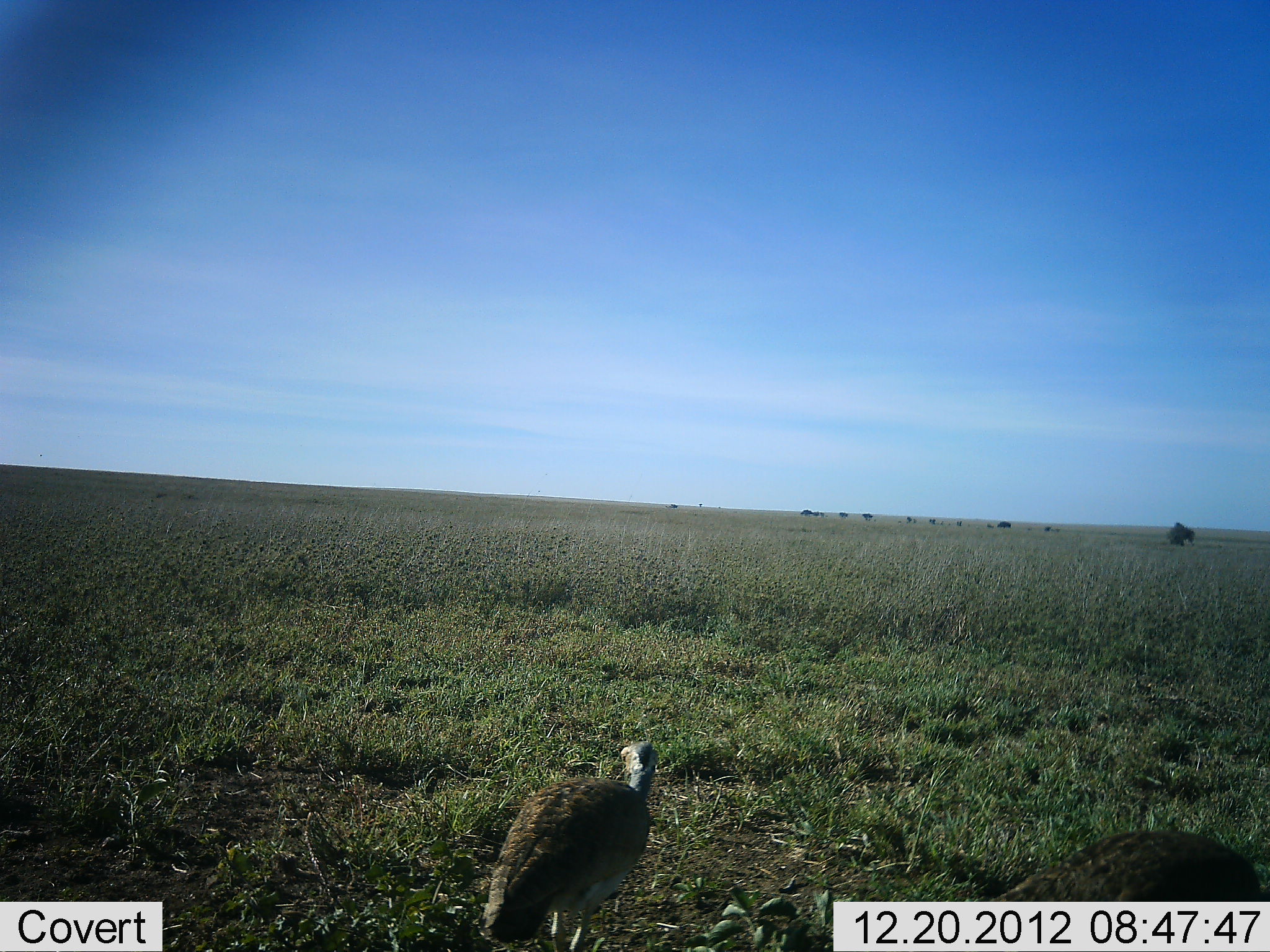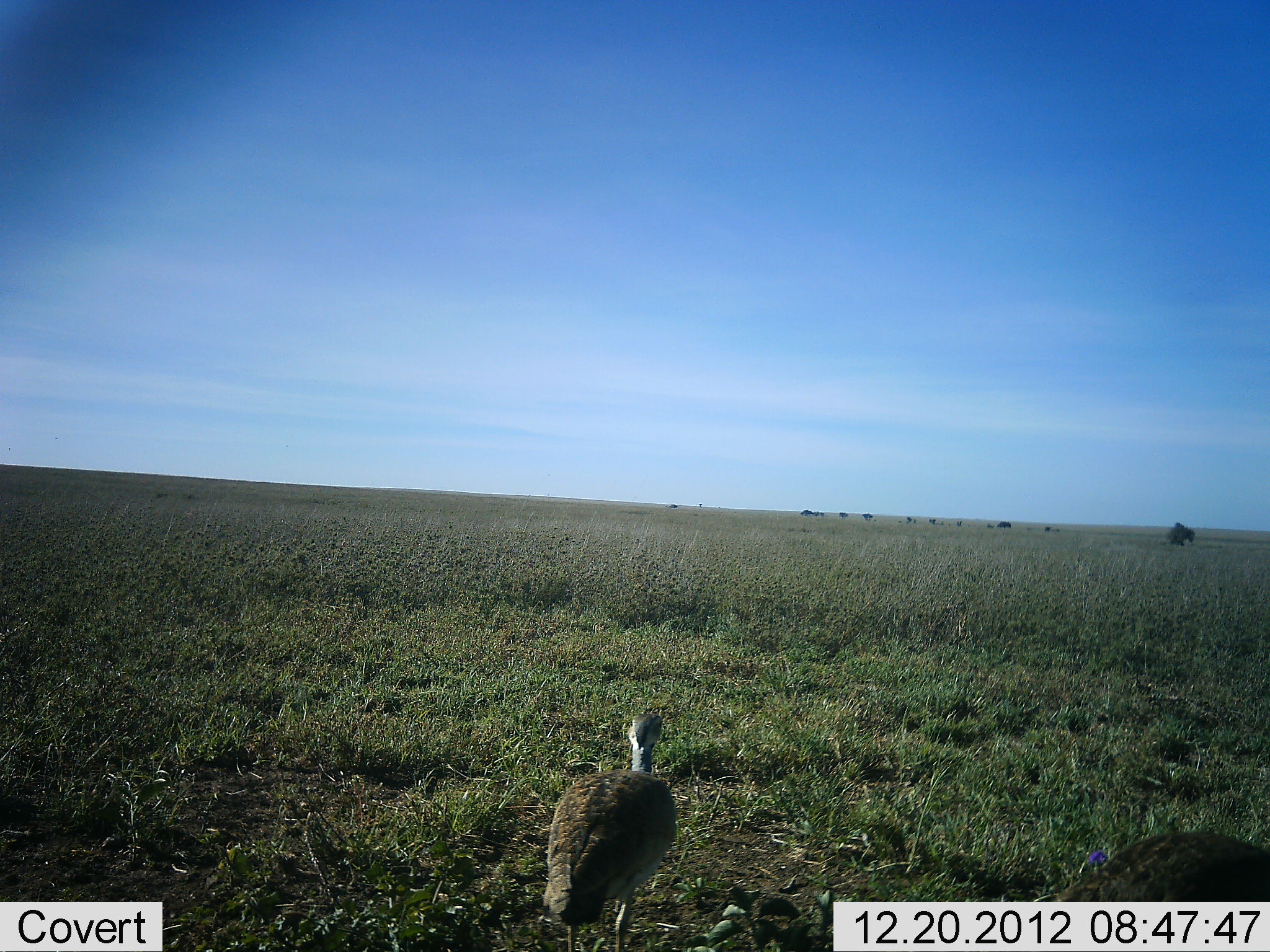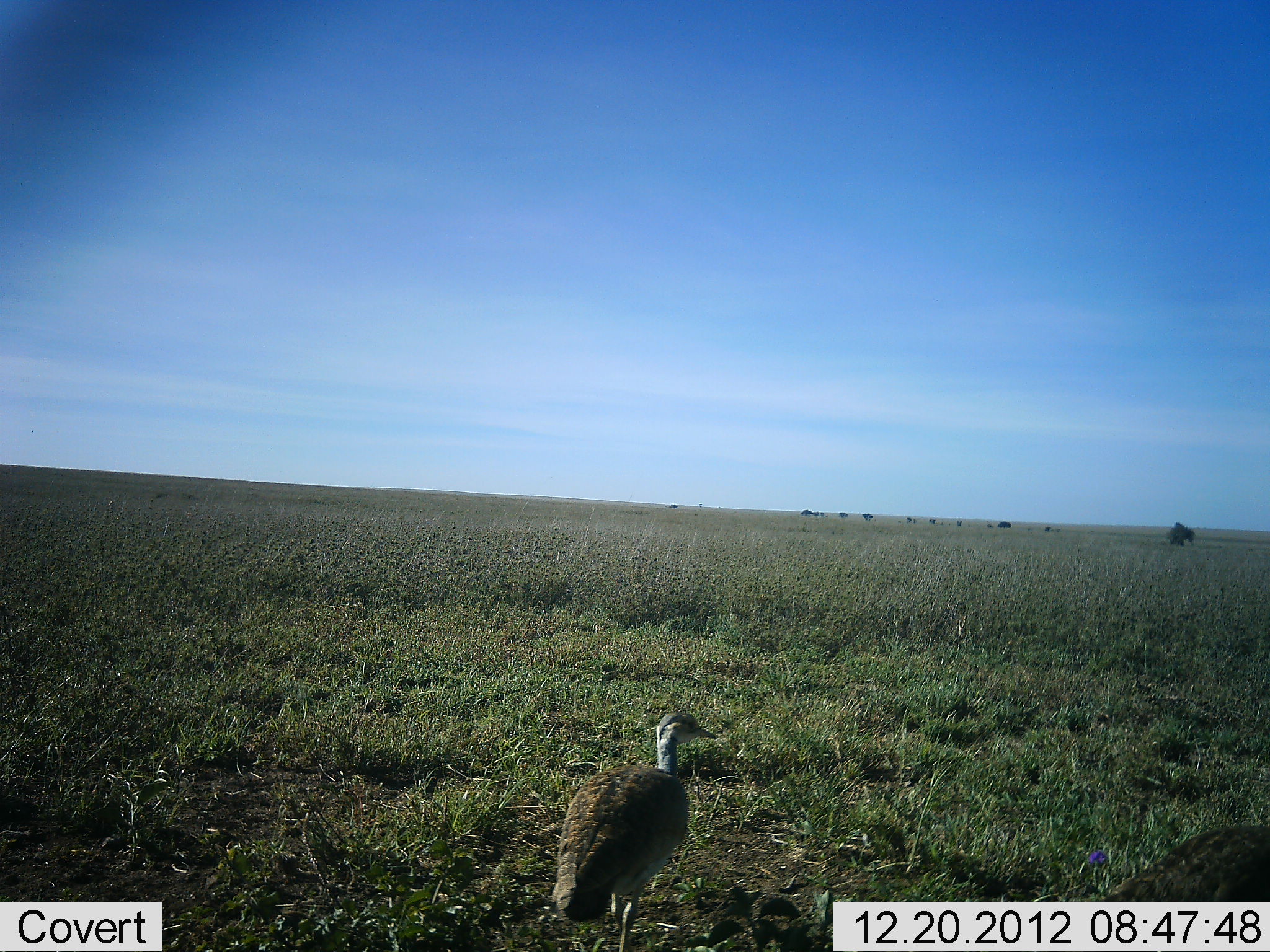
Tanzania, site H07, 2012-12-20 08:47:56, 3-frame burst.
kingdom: Animalia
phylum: Chordata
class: Aves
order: Galliformes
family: Numididae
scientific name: Numididae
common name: guinea fowl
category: guineafowl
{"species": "guineafowl (guinea fowl) (Numididae)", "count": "2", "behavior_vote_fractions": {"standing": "62%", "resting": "6%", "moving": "38%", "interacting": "0%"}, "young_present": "6%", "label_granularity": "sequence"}